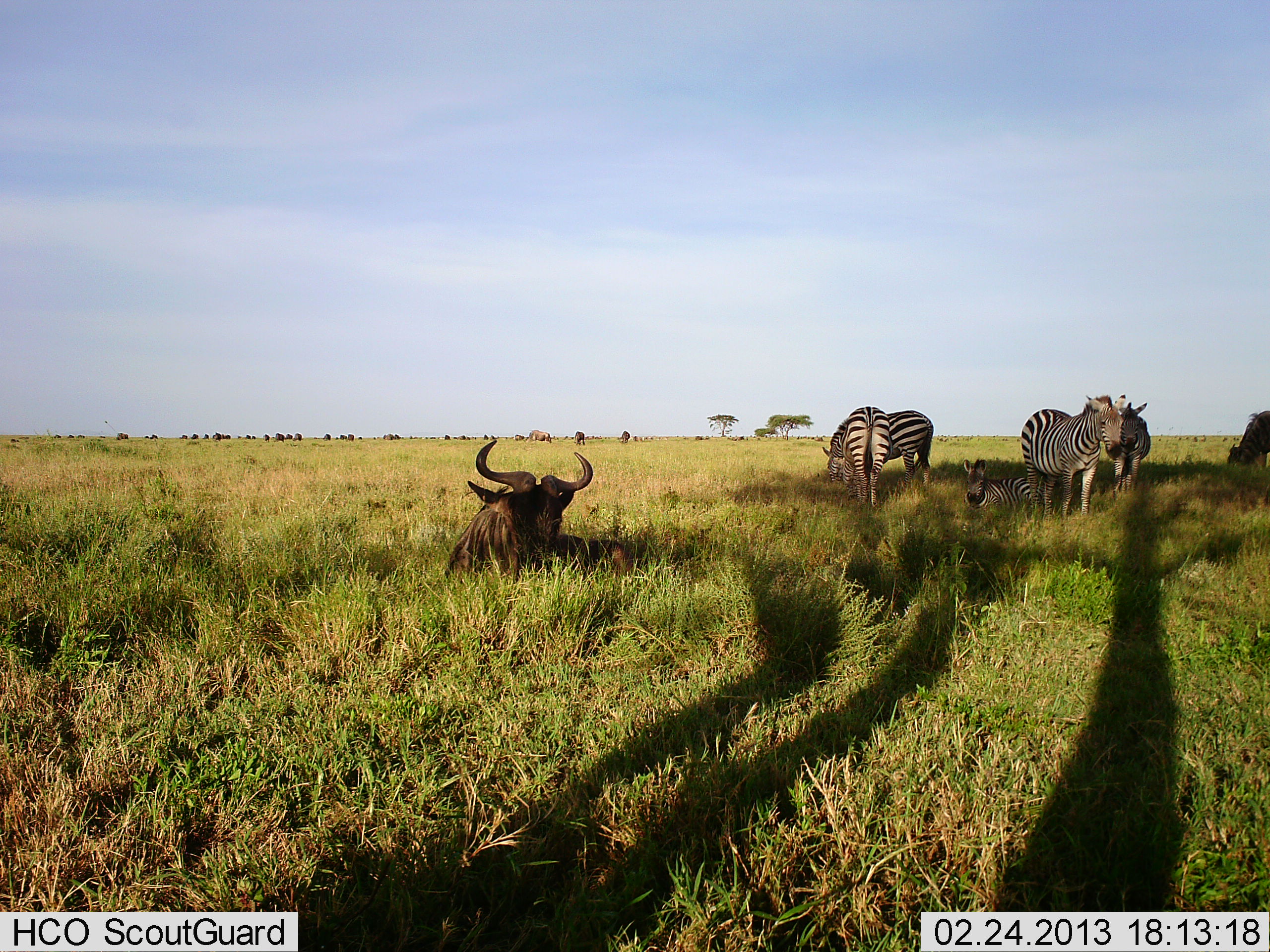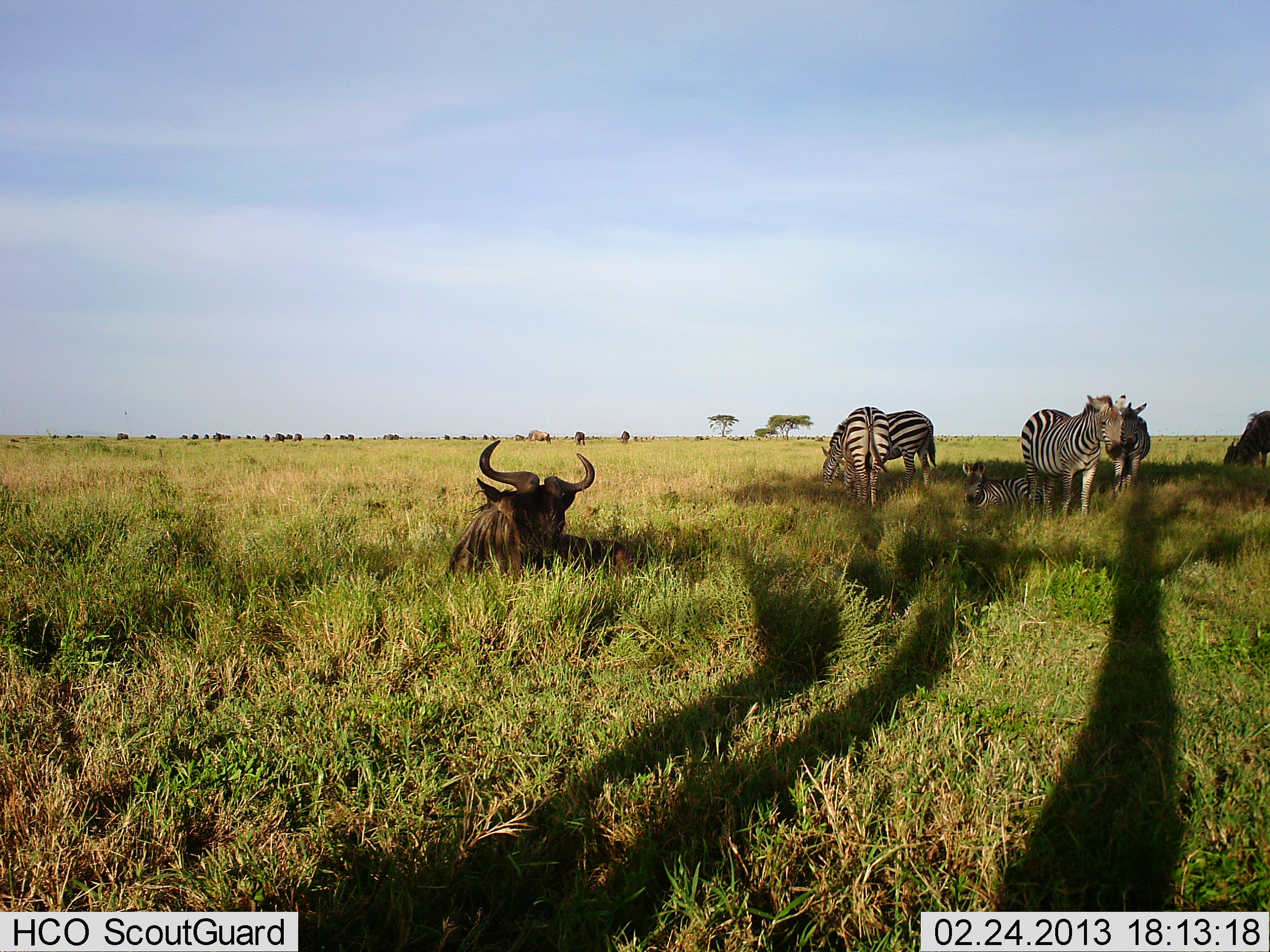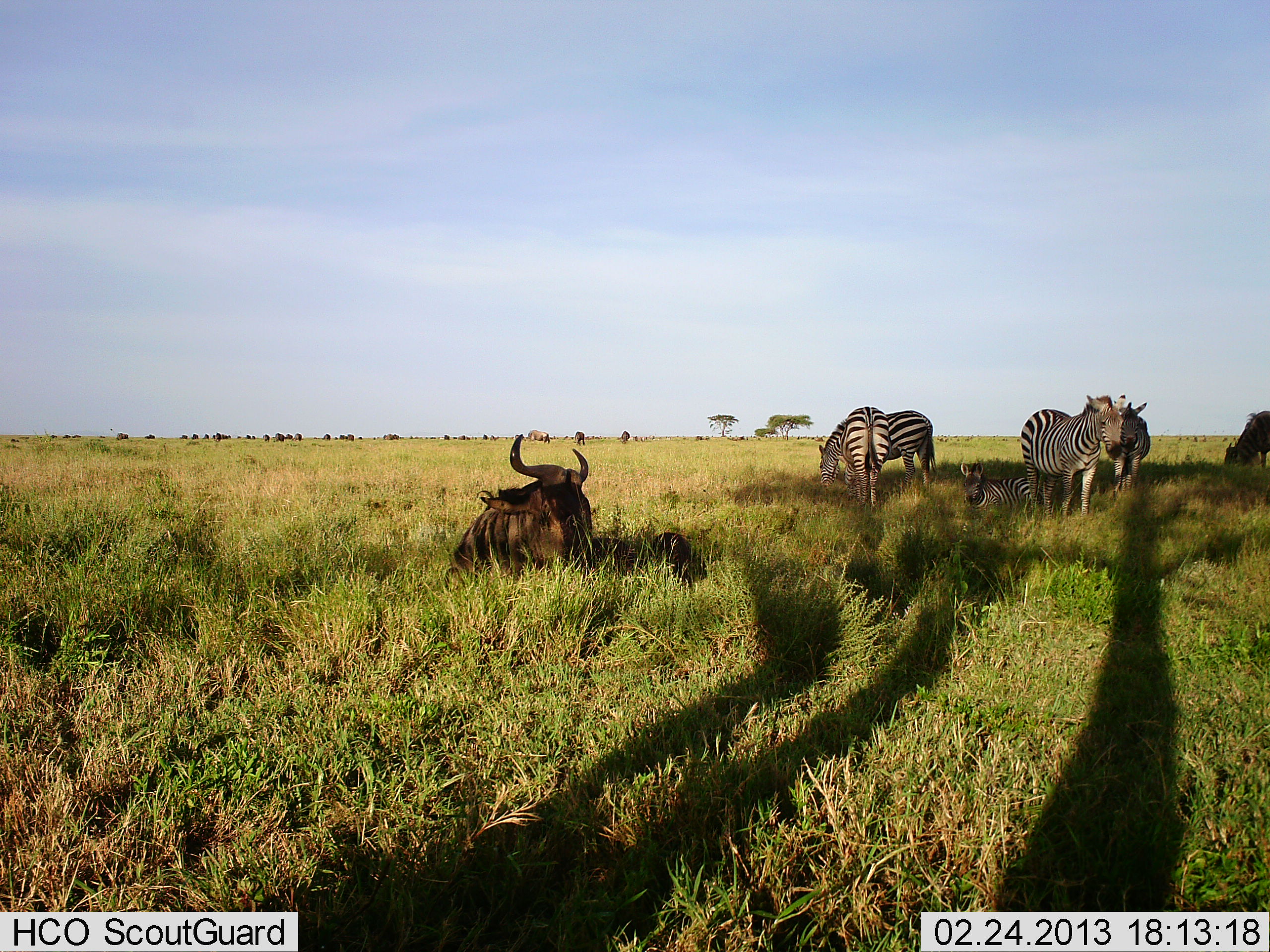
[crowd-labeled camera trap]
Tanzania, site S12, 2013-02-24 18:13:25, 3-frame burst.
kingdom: Animalia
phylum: Chordata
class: Mammalia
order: Artiodactyla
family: Bovidae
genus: Connochaetes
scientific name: Connochaetes taurinus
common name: blue wildebeest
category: wildebeest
Wildebeest (blue wildebeest) (Connochaetes taurinus), count 2. Behavior (volunteer vote fractions): standing 21%, resting 86%, moving 7%, interacting 0%. Young present (vote fraction): 0%. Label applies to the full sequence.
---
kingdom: Animalia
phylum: Chordata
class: Mammalia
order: Perissodactyla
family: Equidae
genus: Equus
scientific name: Equus quagga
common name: plains zebra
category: zebra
Zebra (plains zebra) (Equus quagga), count 5. Behavior (volunteer vote fractions): standing 79%, resting 57%, moving 0%, interacting 0%. Young present (vote fraction): 14%. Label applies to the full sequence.